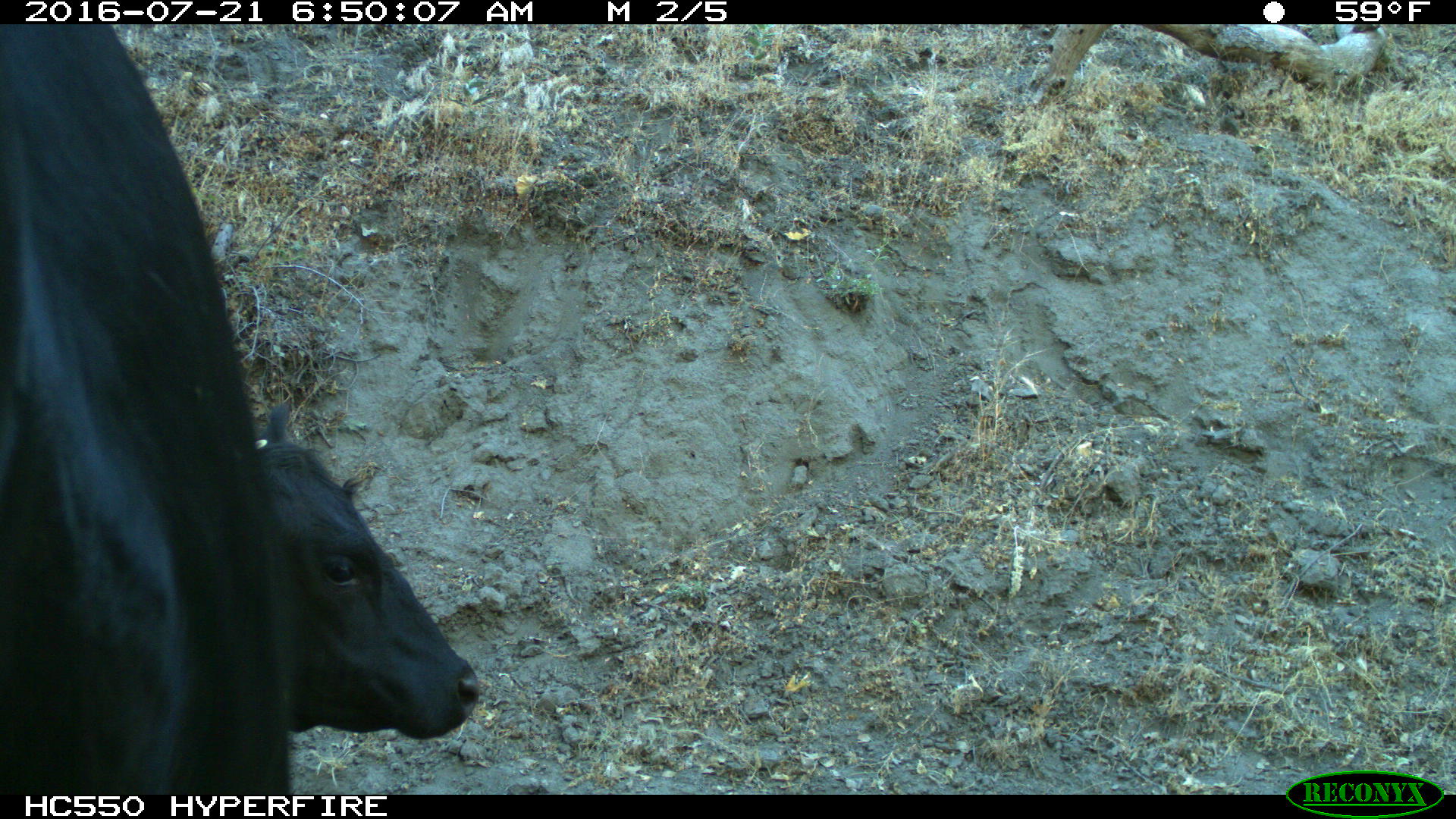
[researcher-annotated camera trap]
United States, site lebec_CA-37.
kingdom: Animalia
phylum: Chordata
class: Mammalia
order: Artiodactyla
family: Bovidae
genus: Bos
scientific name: Bos taurus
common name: domestic cow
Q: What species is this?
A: Bos taurus (domestic cow).